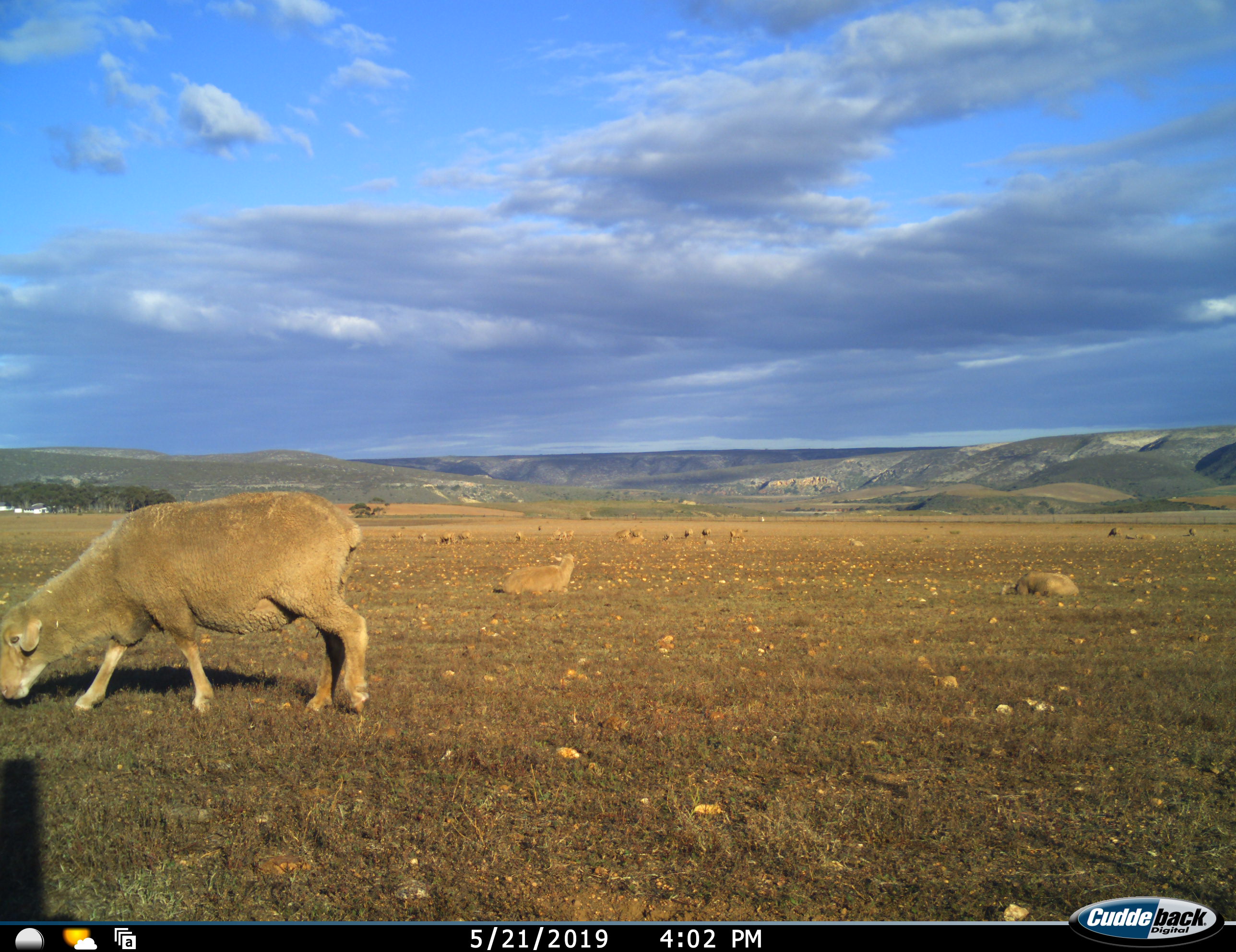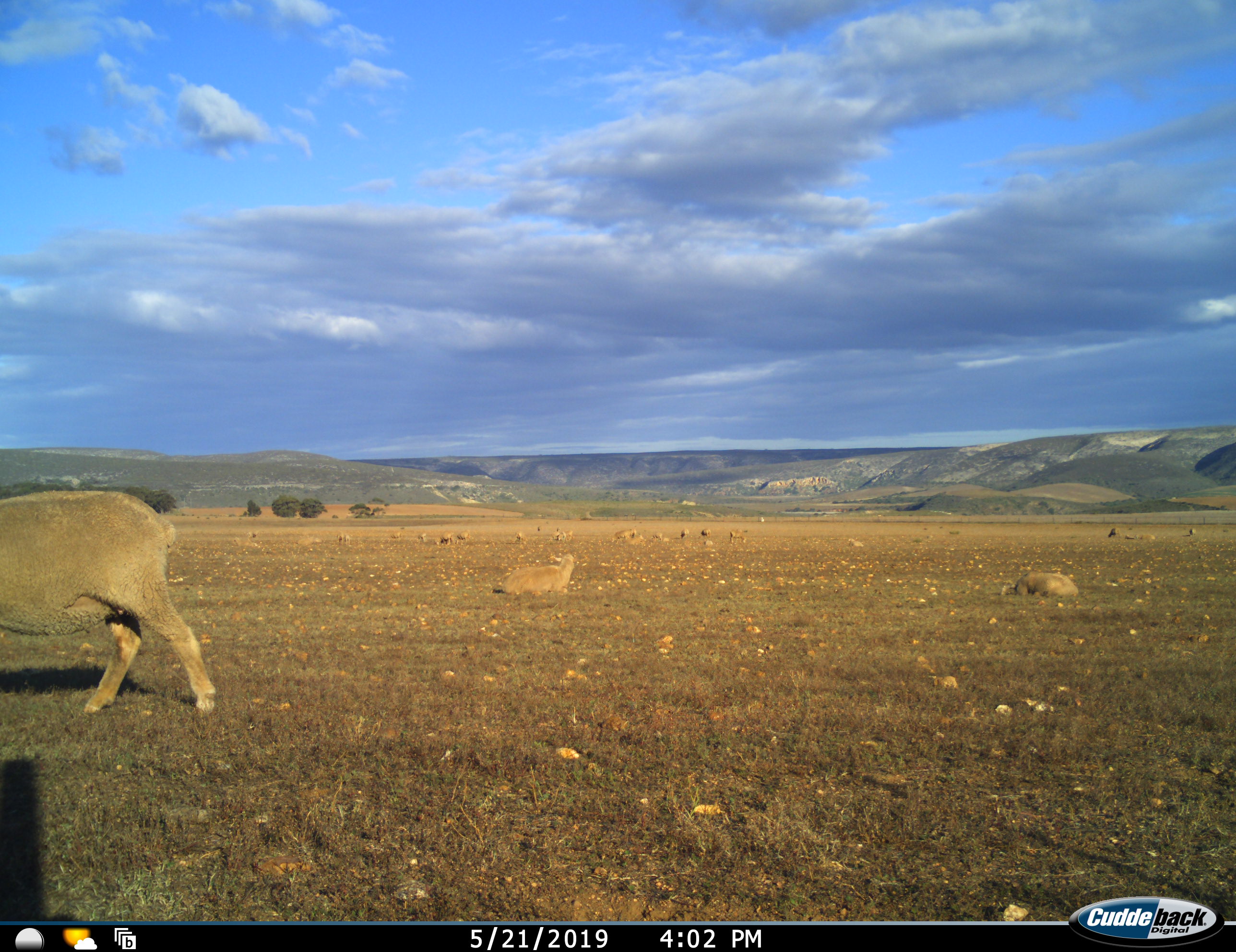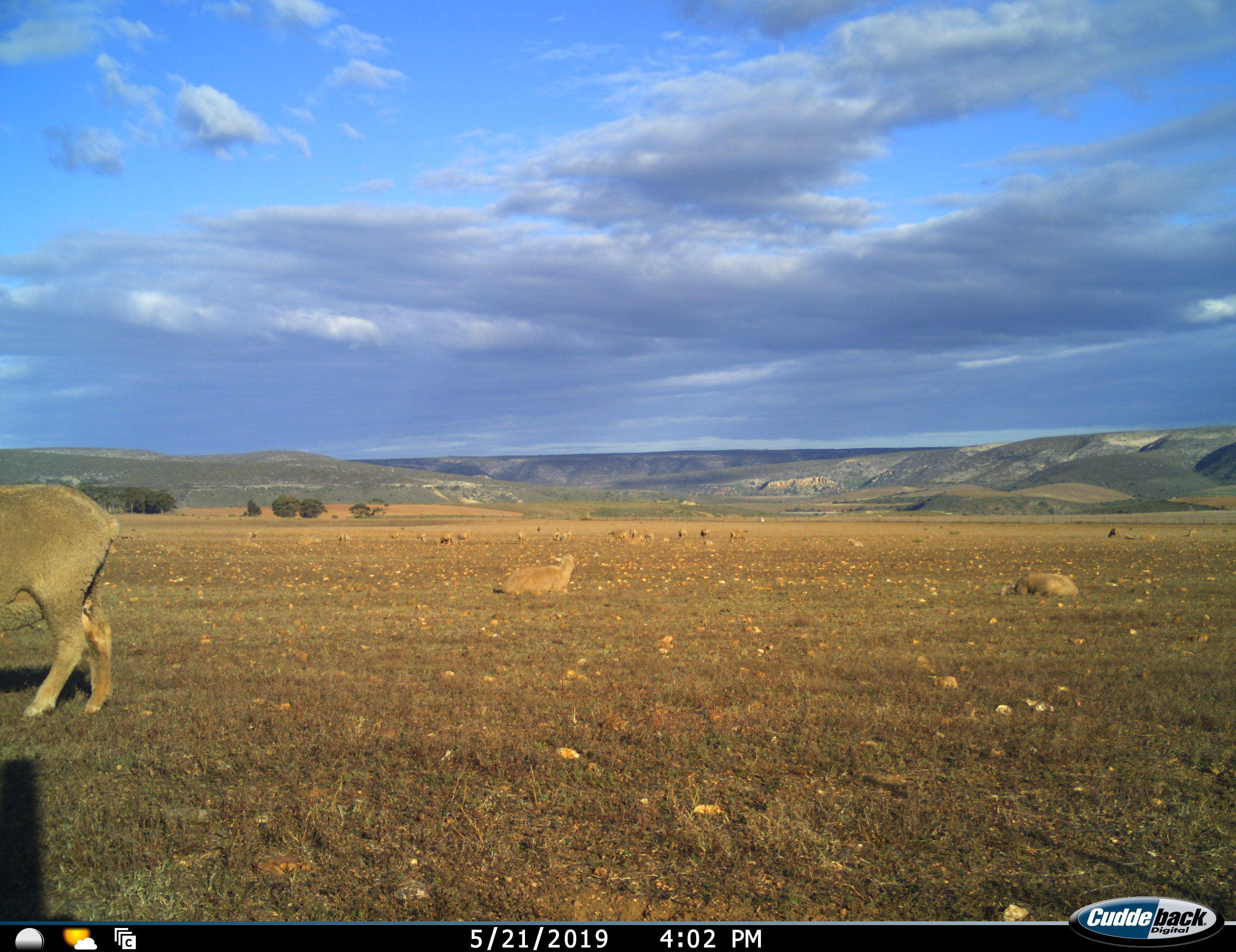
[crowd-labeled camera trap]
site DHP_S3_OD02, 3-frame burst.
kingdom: Animalia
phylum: Chordata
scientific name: Vertebrata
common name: domestic animal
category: domesticanimal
Domesticanimal (domestic animal) (Vertebrata), count 11-50. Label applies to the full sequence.